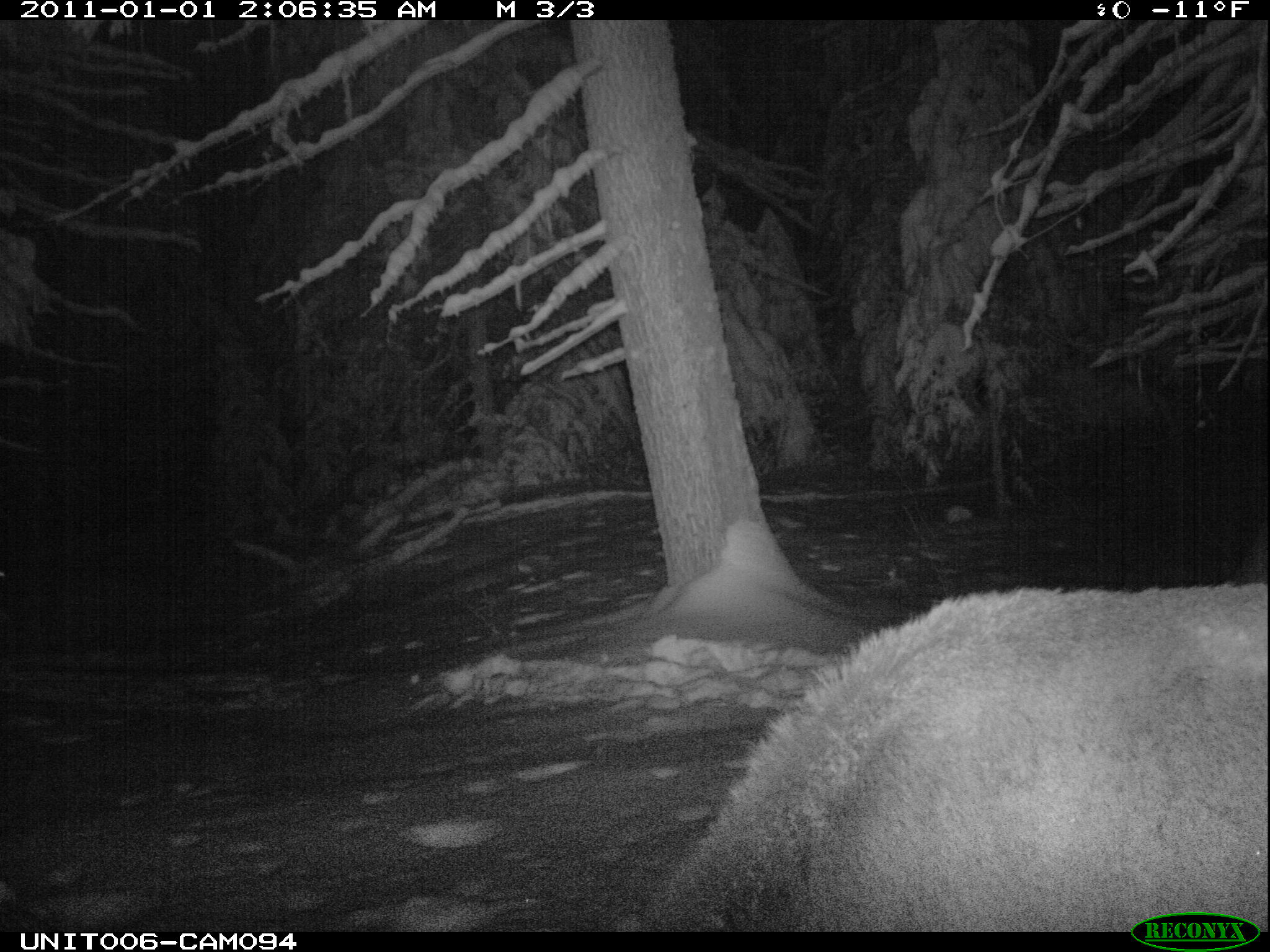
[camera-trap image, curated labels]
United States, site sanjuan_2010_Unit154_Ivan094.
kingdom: Animalia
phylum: Chordata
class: Mammalia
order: Artiodactyla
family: Cervidae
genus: Cervus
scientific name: Cervus elaphus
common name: red deer